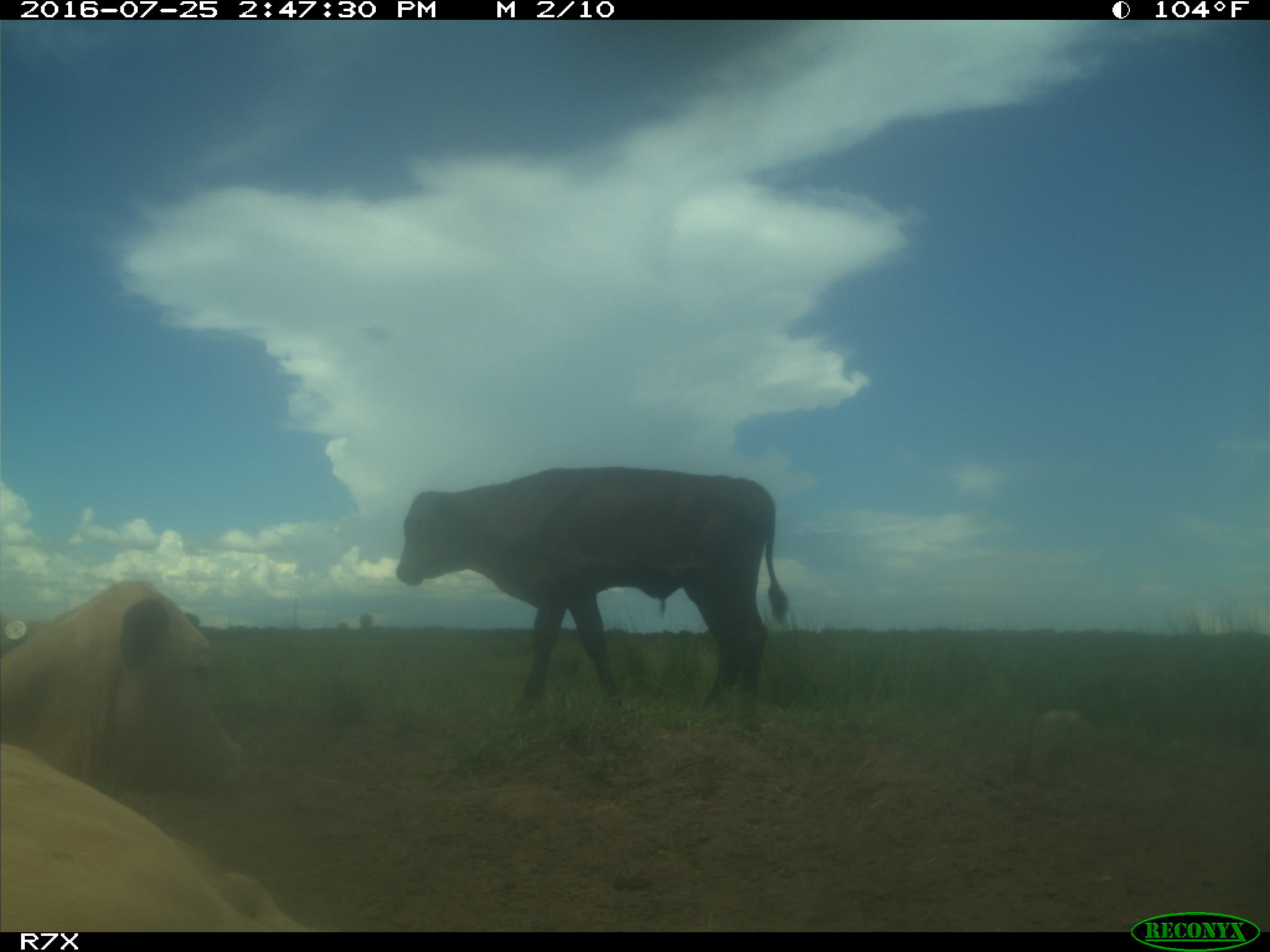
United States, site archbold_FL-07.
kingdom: Animalia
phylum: Chordata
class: Mammalia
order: Artiodactyla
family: Bovidae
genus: Bos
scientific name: Bos taurus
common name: domestic cow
Bos taurus (domestic cow).